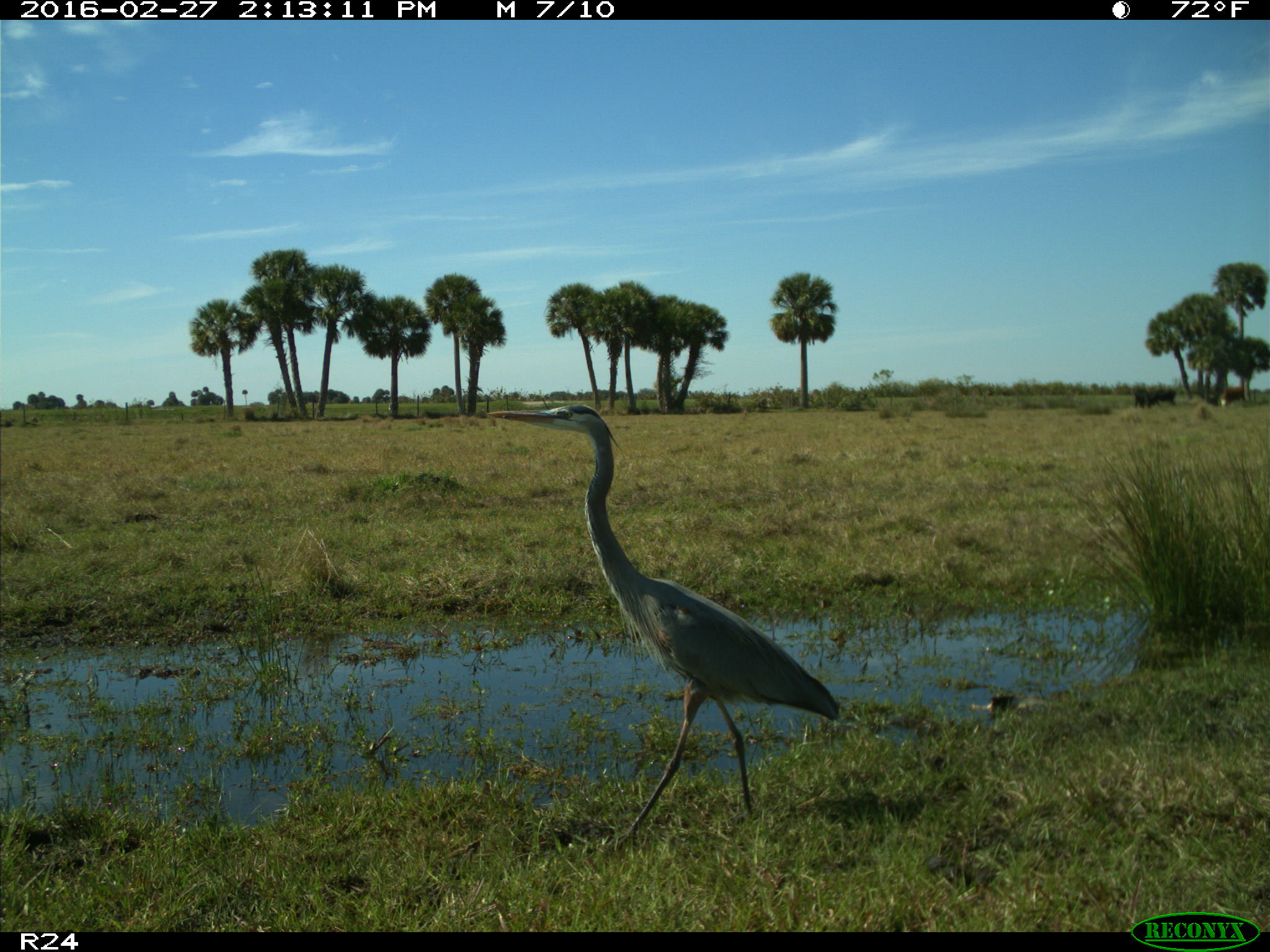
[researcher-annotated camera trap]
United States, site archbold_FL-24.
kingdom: Animalia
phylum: Chordata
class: Aves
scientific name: Aves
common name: birds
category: unidentified bird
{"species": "unidentified bird (birds) (Aves)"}